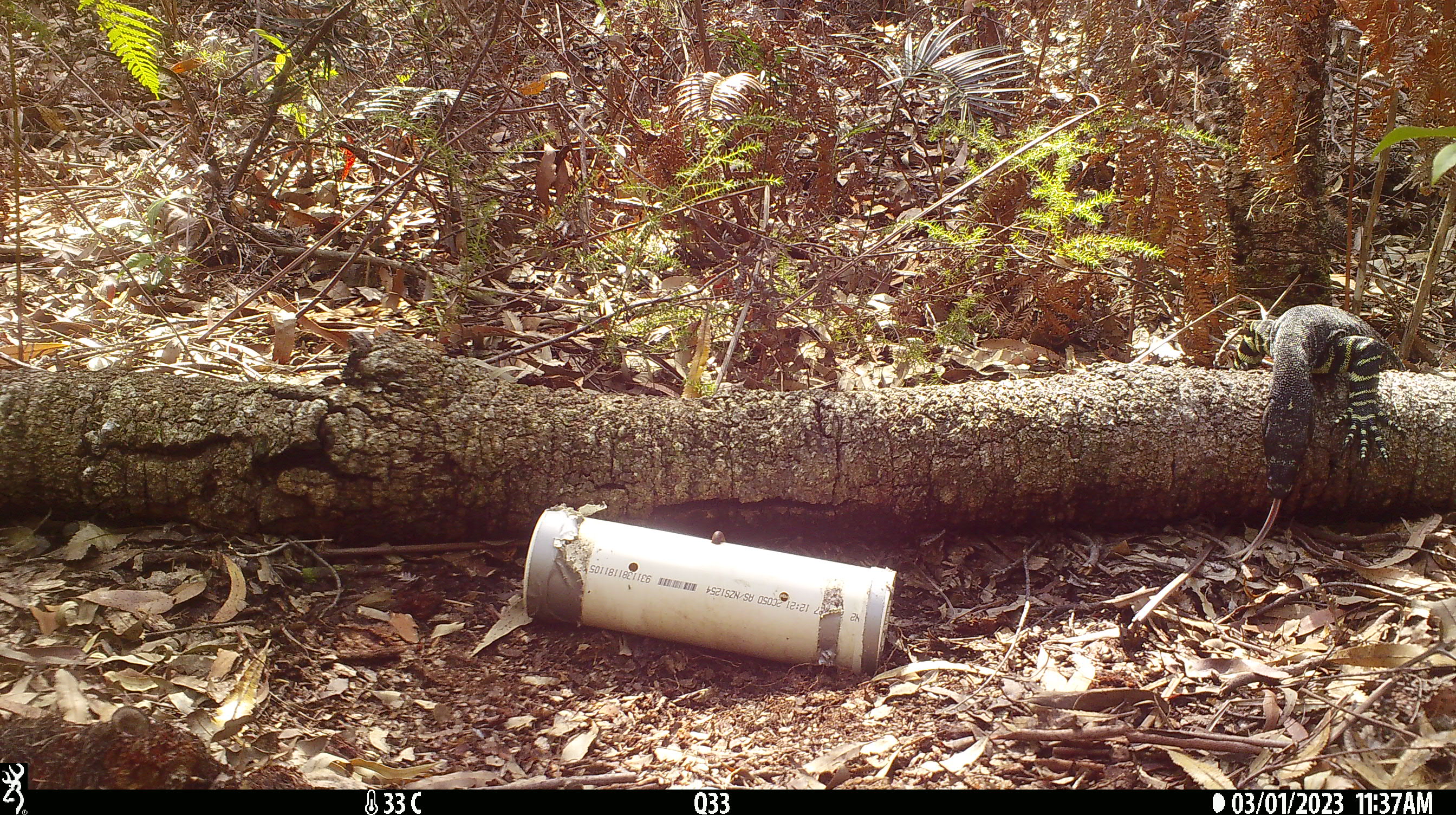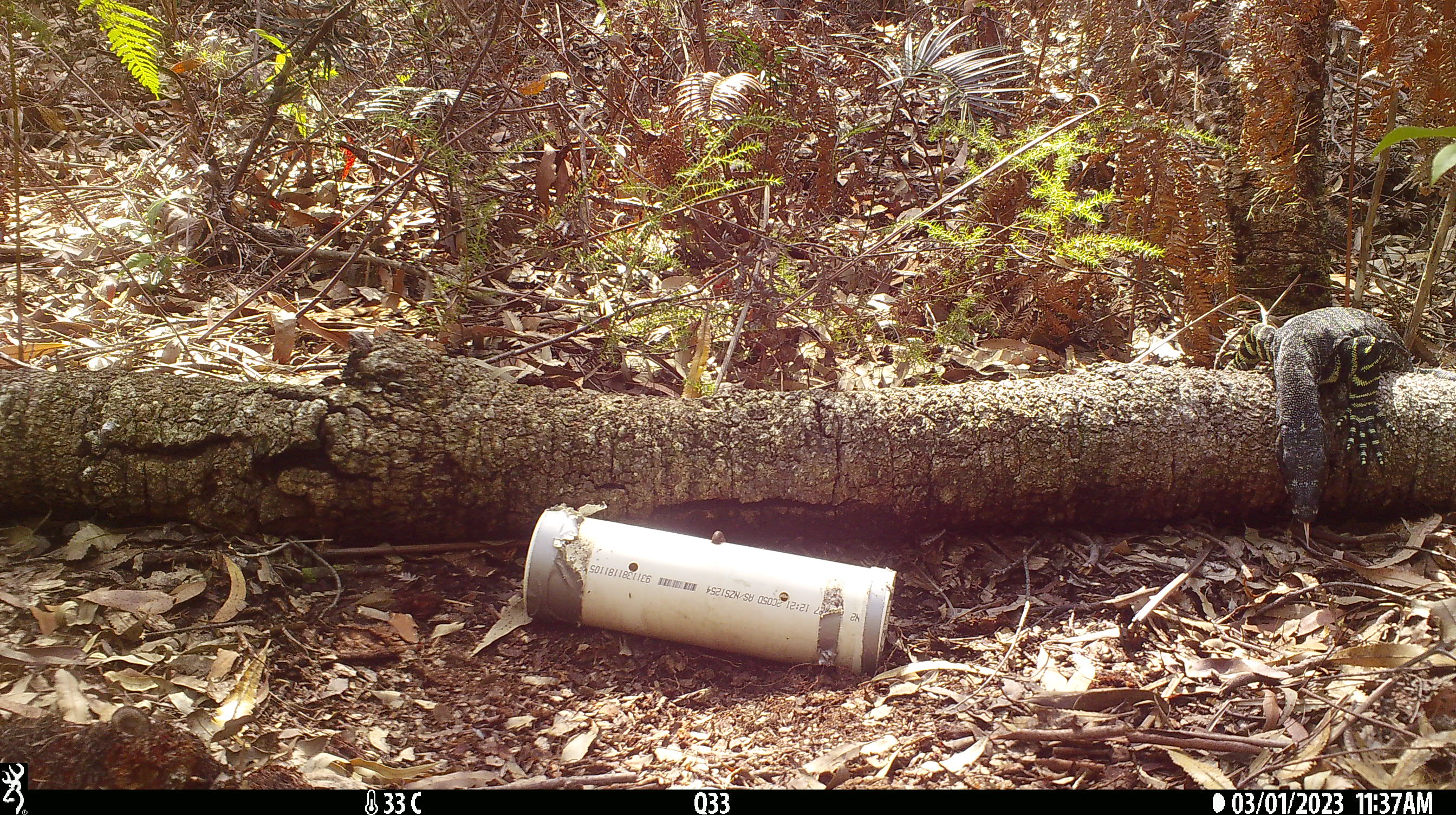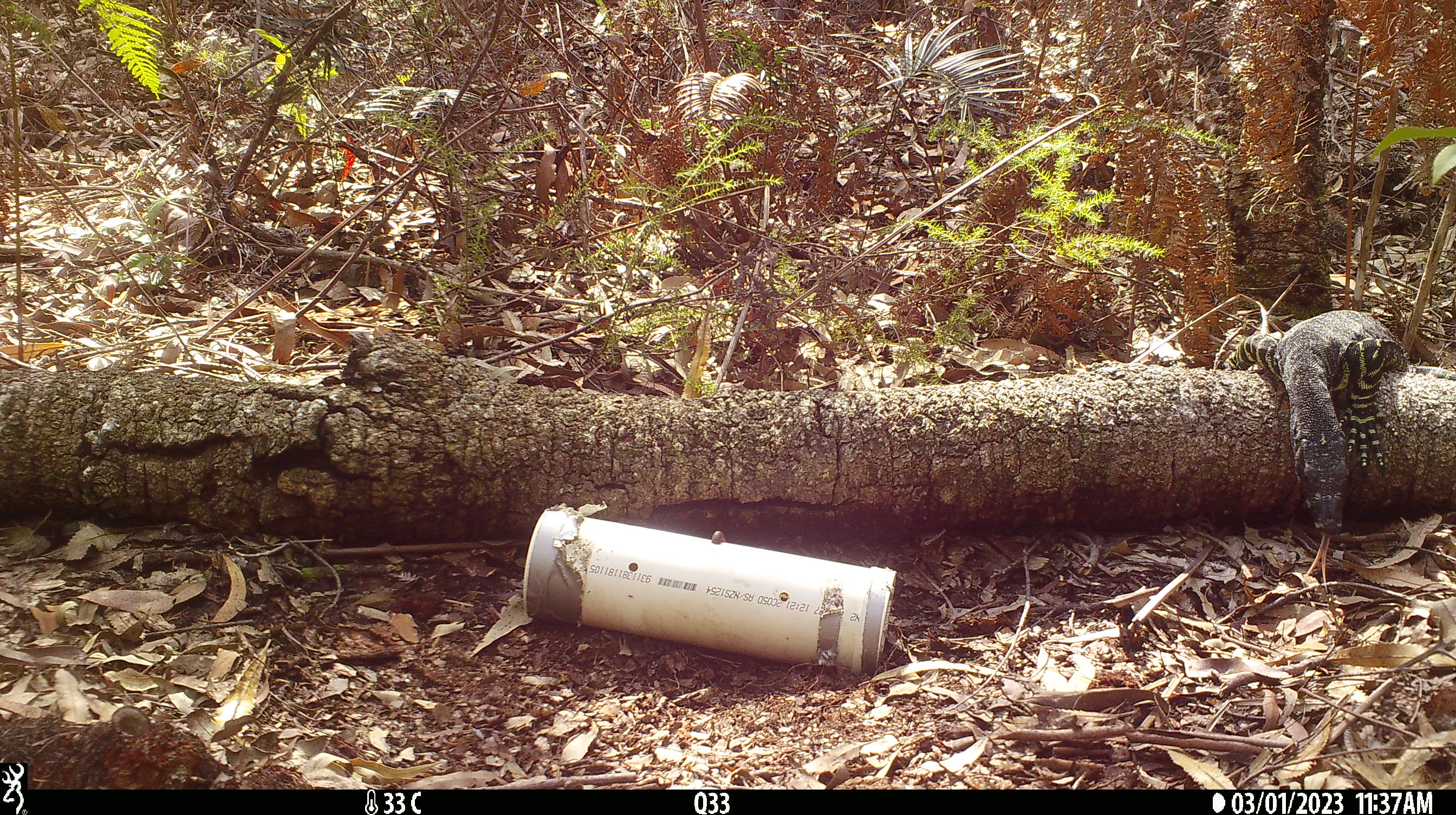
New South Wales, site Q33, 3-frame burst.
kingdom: Animalia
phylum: Chordata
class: Reptilia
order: Squamata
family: Varanidae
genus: Varanus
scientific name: Varanus varius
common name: lace monitor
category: goanna